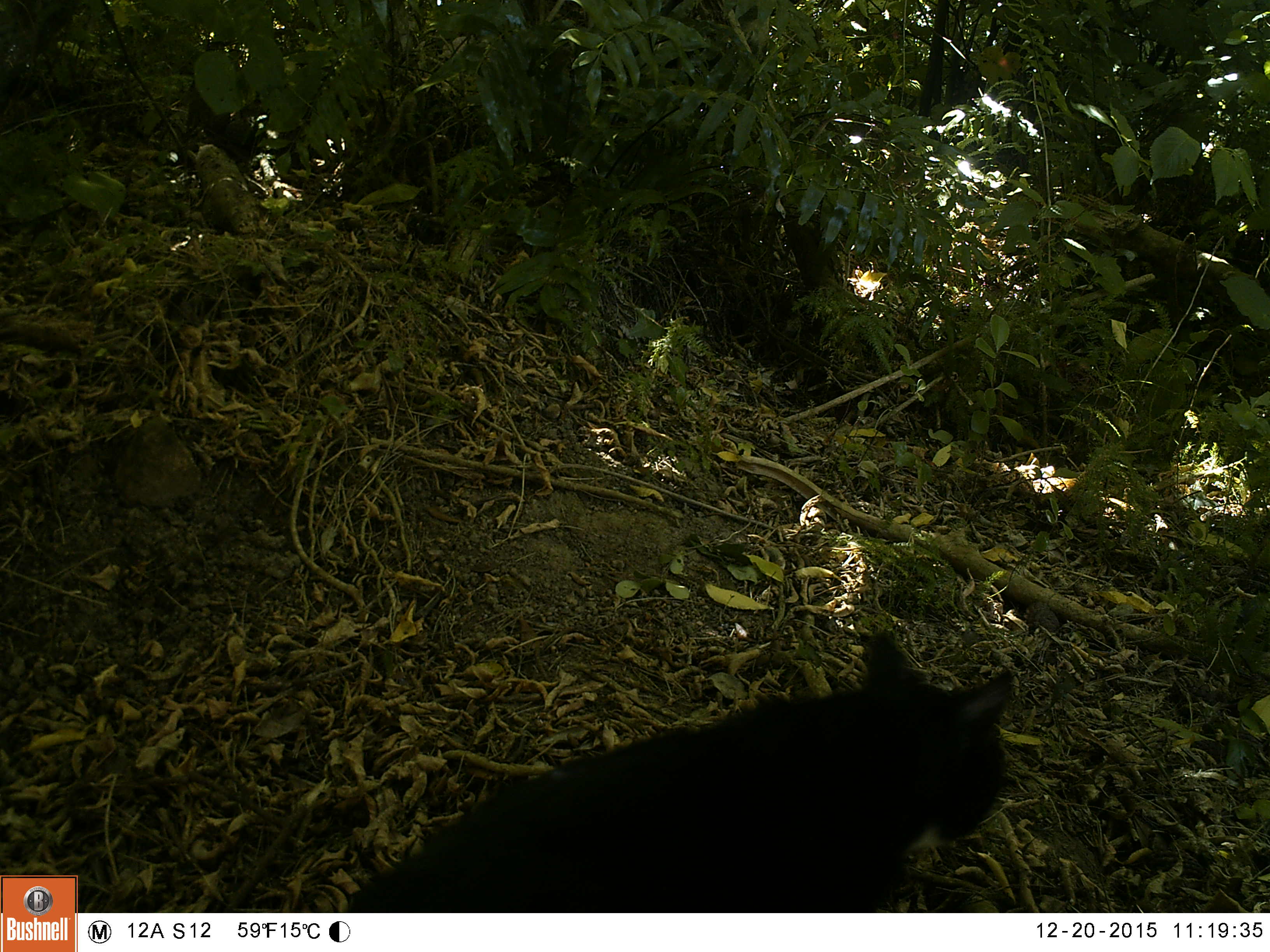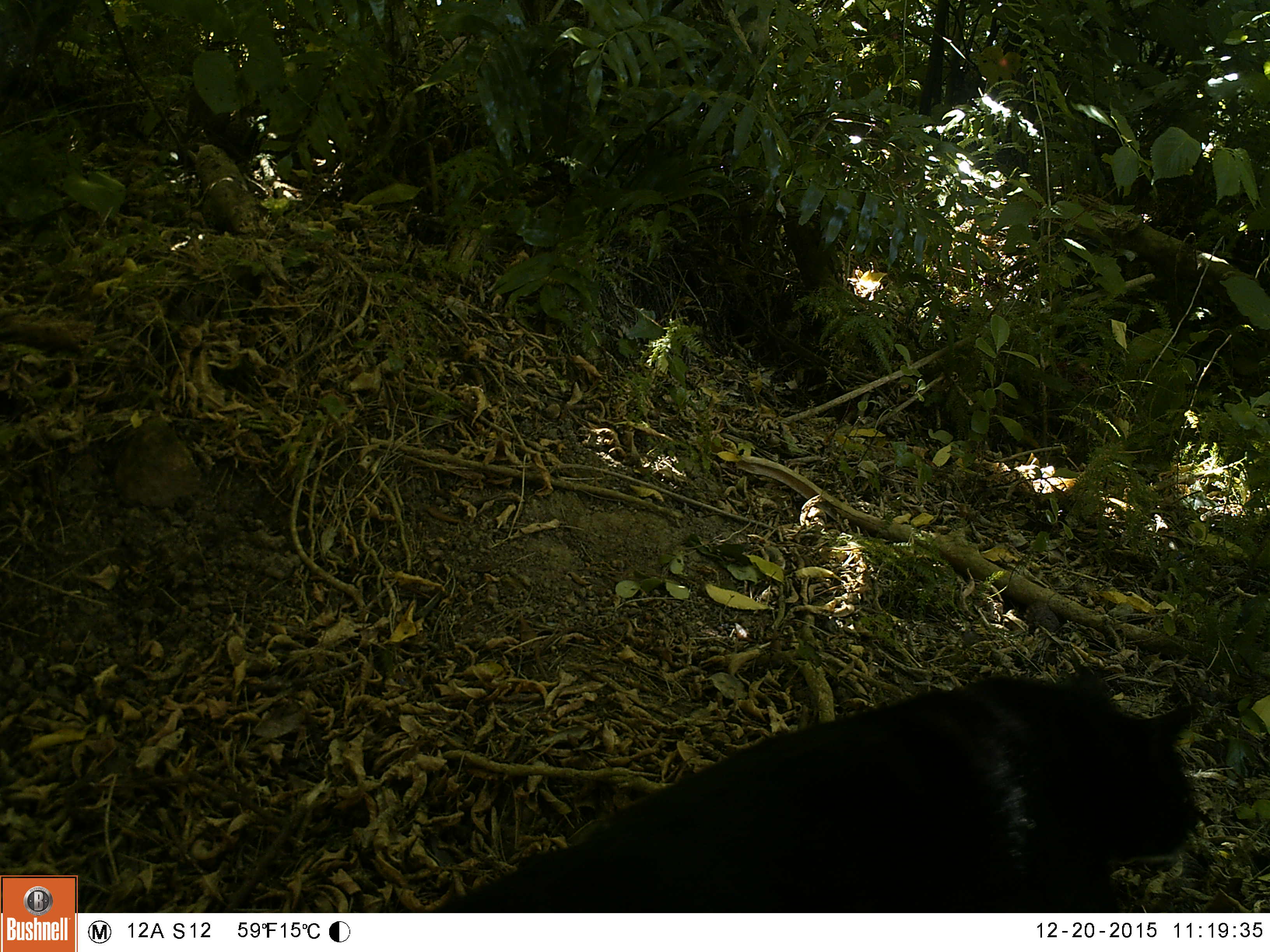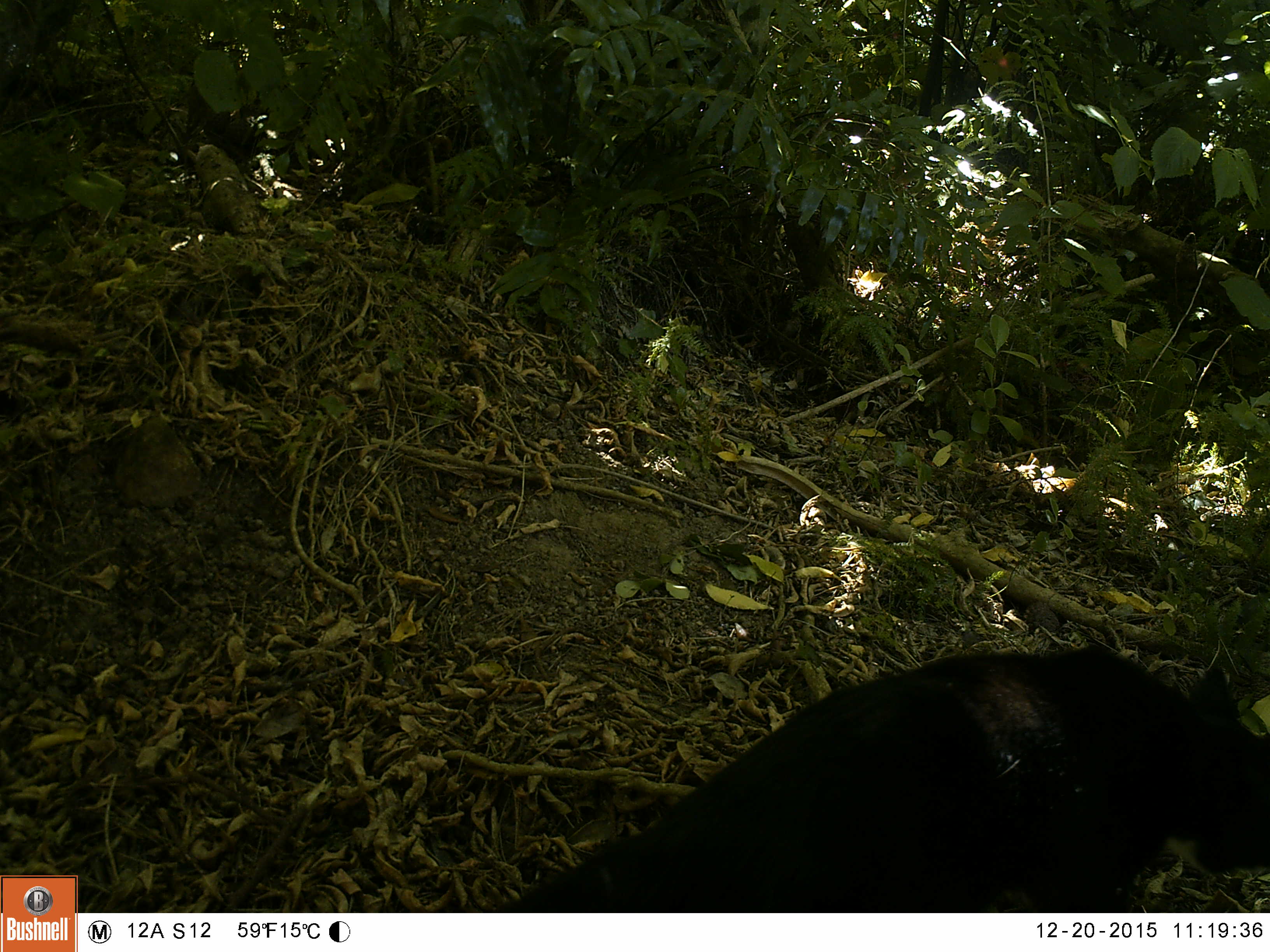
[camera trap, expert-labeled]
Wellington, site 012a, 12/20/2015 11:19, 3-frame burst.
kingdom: Animalia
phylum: Chordata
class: Mammalia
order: Carnivora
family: Felidae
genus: Felis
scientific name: Felis catus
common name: cat